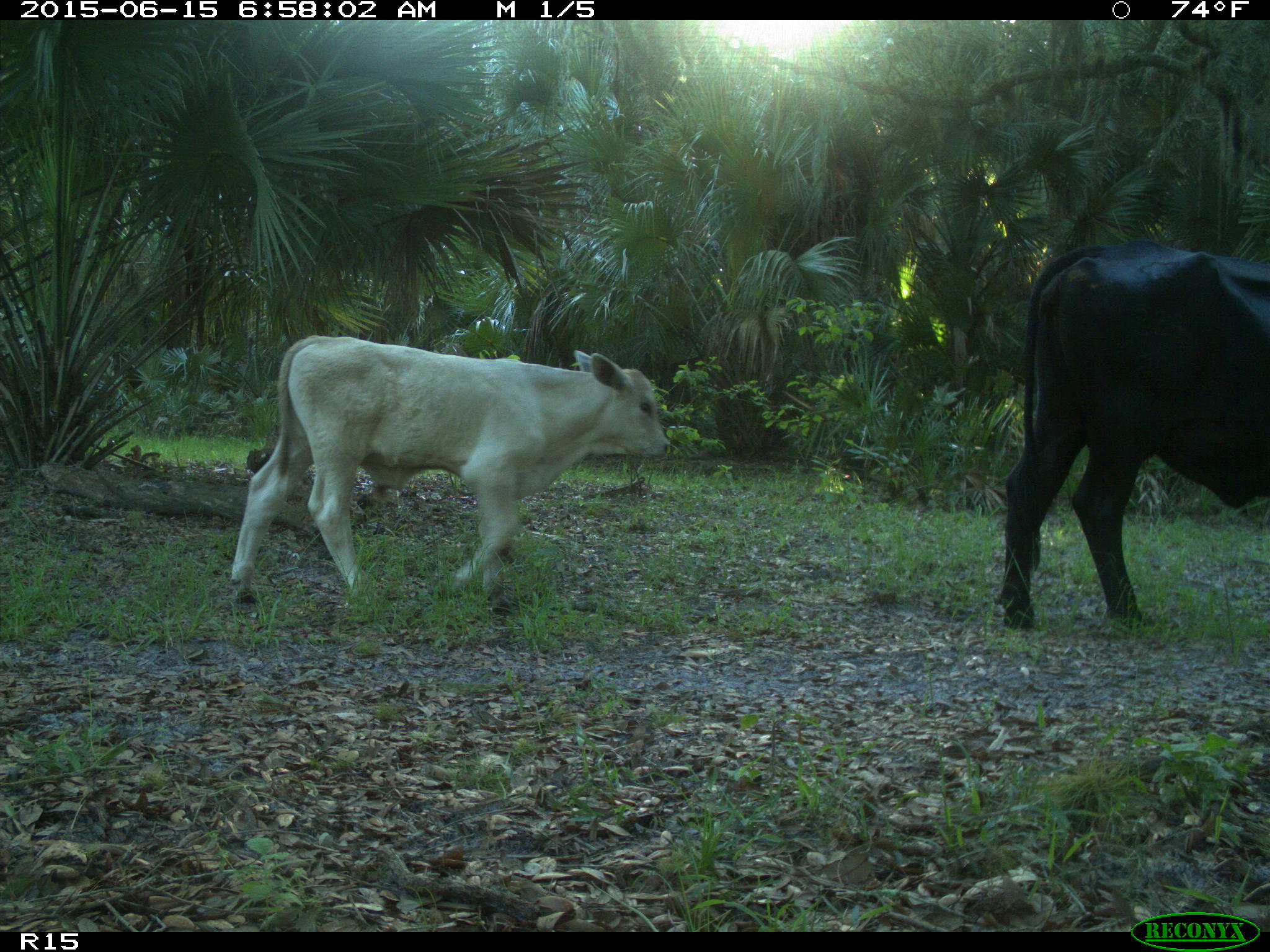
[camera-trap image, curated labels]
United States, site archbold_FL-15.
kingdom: Animalia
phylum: Chordata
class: Mammalia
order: Artiodactyla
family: Bovidae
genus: Bos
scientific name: Bos taurus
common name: domestic cow